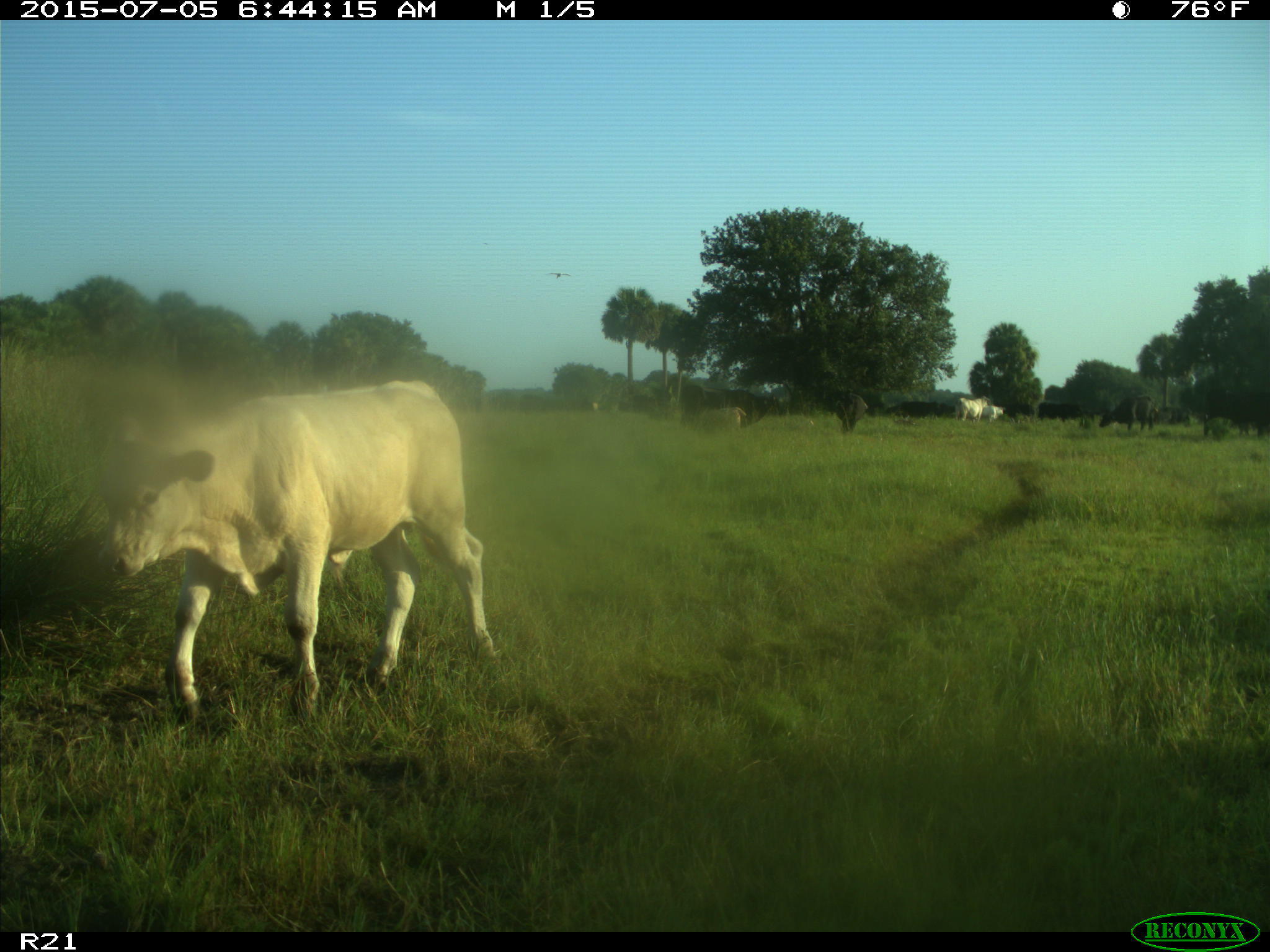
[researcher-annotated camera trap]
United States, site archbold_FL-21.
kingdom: Animalia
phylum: Chordata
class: Mammalia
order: Artiodactyla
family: Bovidae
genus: Bos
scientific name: Bos taurus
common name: domestic cow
Bos taurus (domestic cow).